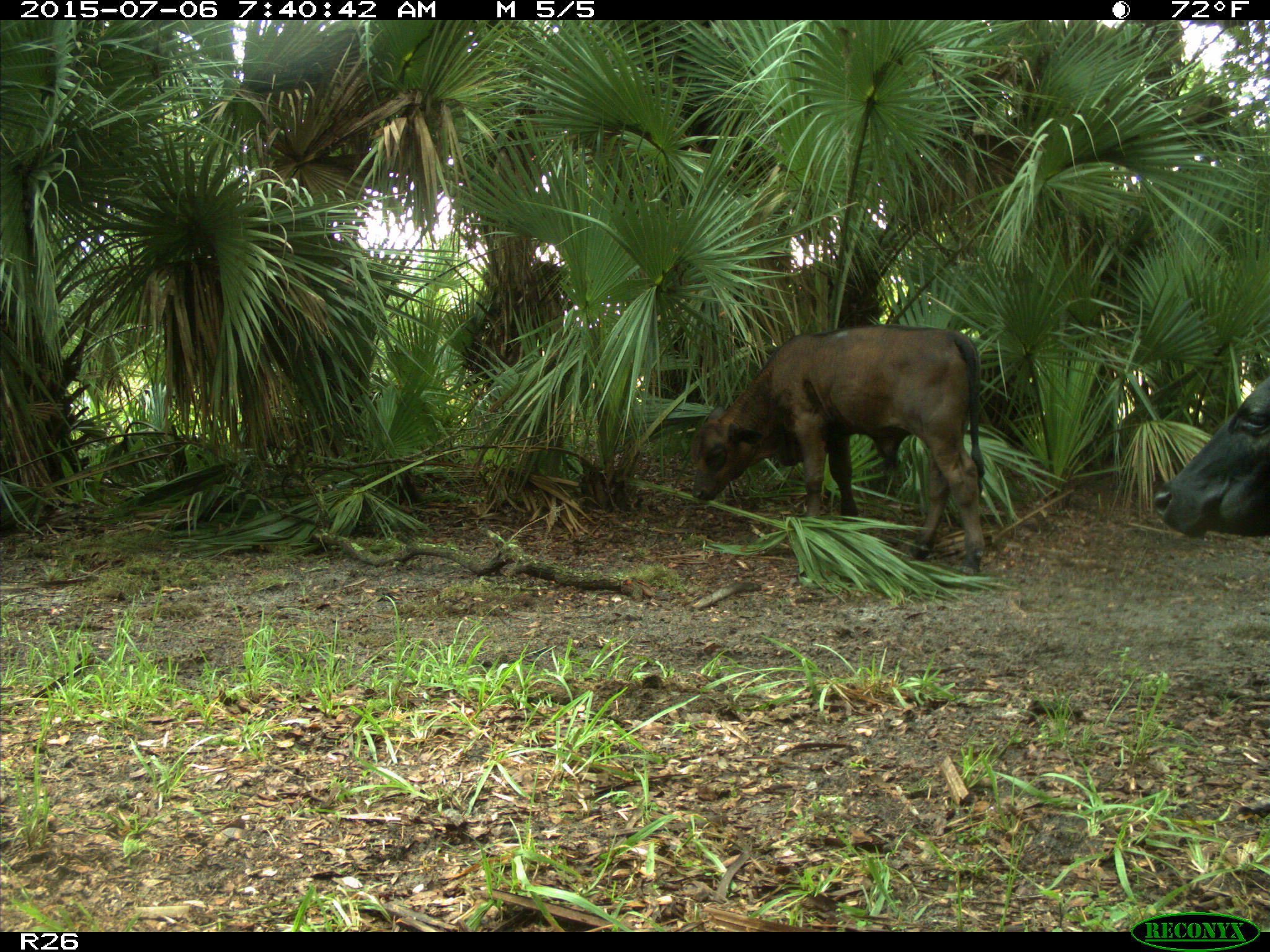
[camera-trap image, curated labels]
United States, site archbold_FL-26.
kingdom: Animalia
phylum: Chordata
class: Mammalia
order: Artiodactyla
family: Bovidae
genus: Bos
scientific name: Bos taurus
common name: domestic cow